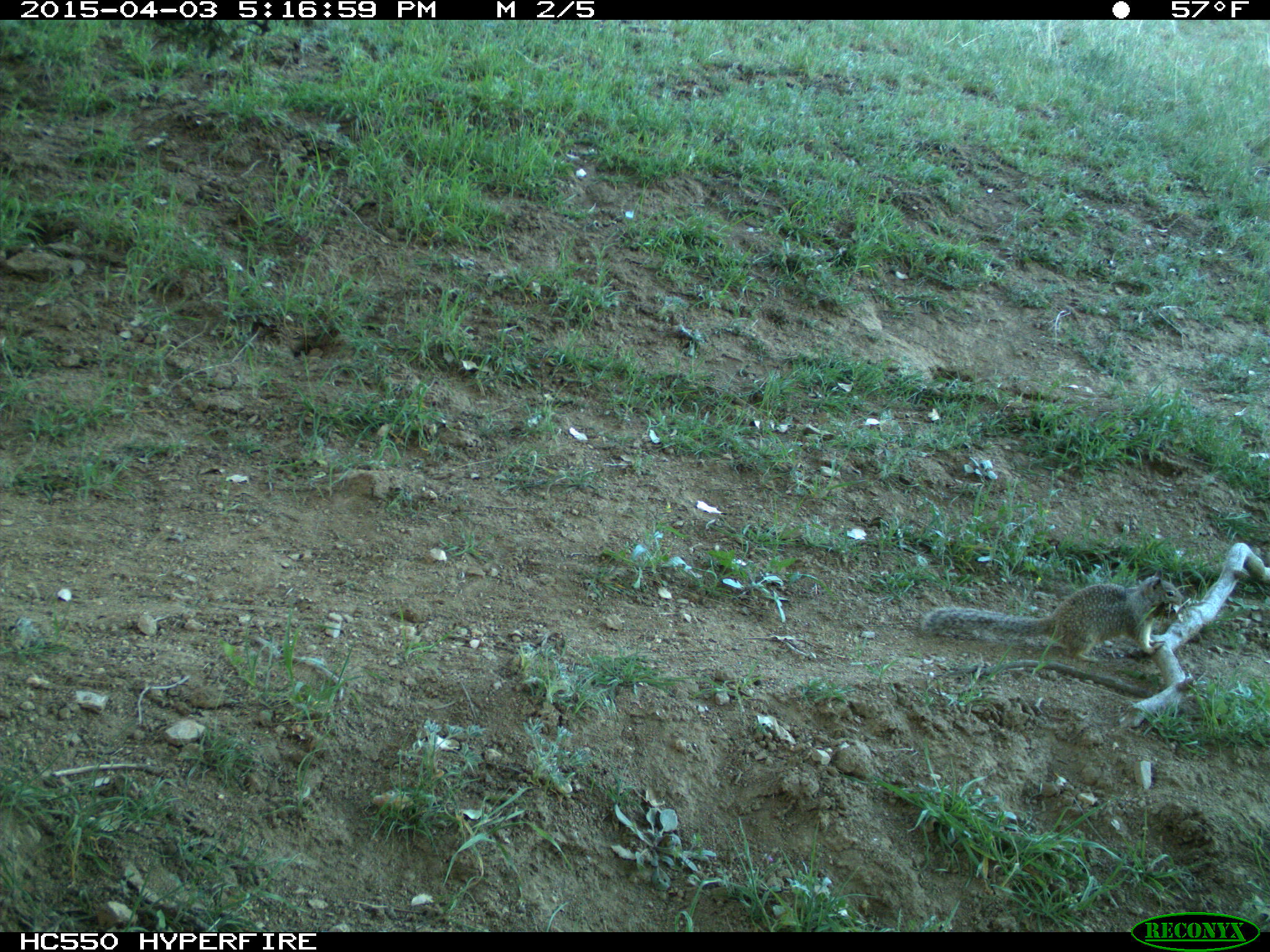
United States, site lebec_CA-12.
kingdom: Animalia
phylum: Chordata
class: Mammalia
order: Rodentia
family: Sciuridae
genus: Otospermophilus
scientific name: Otospermophilus beecheyi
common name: california ground squirrel